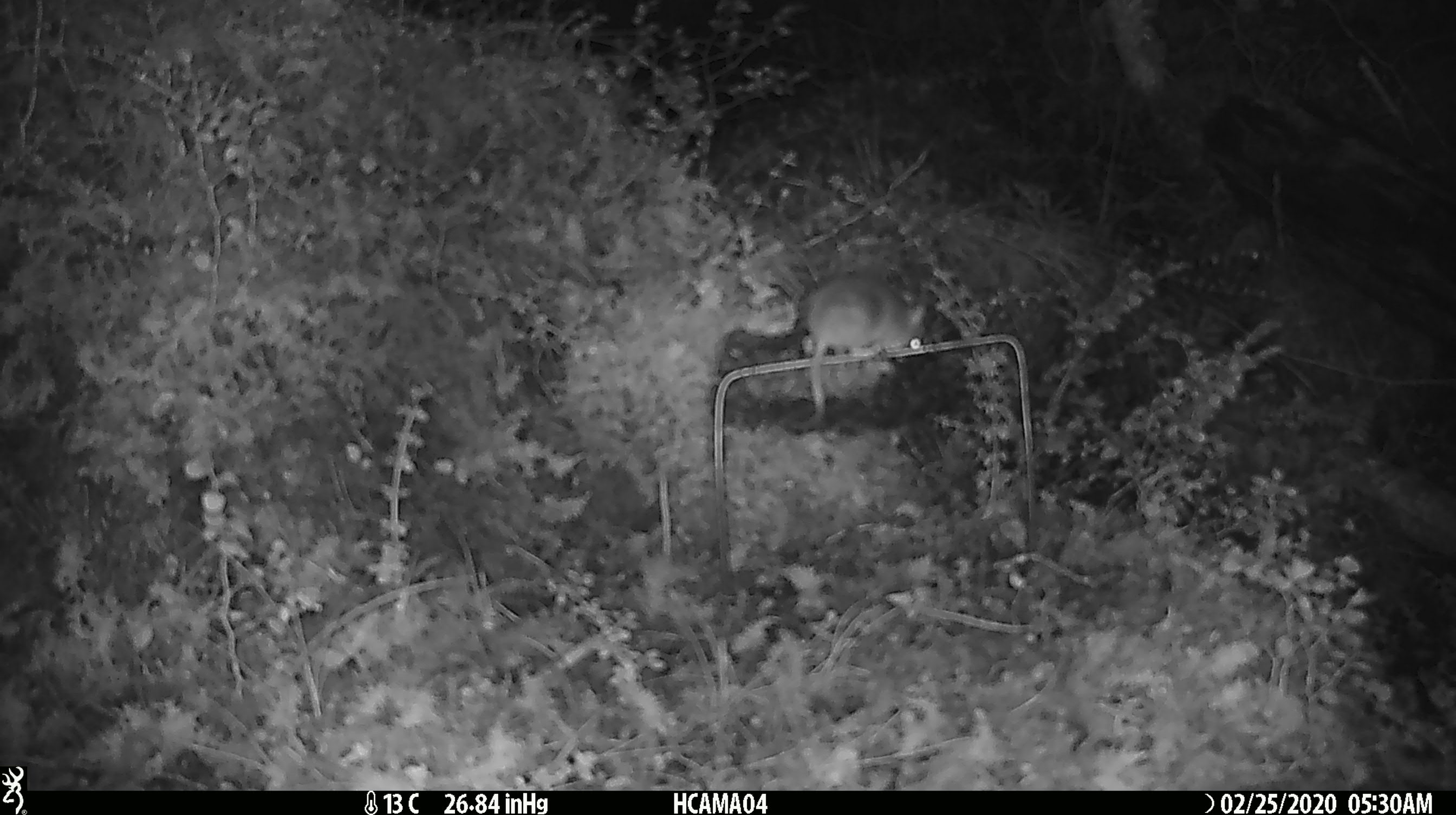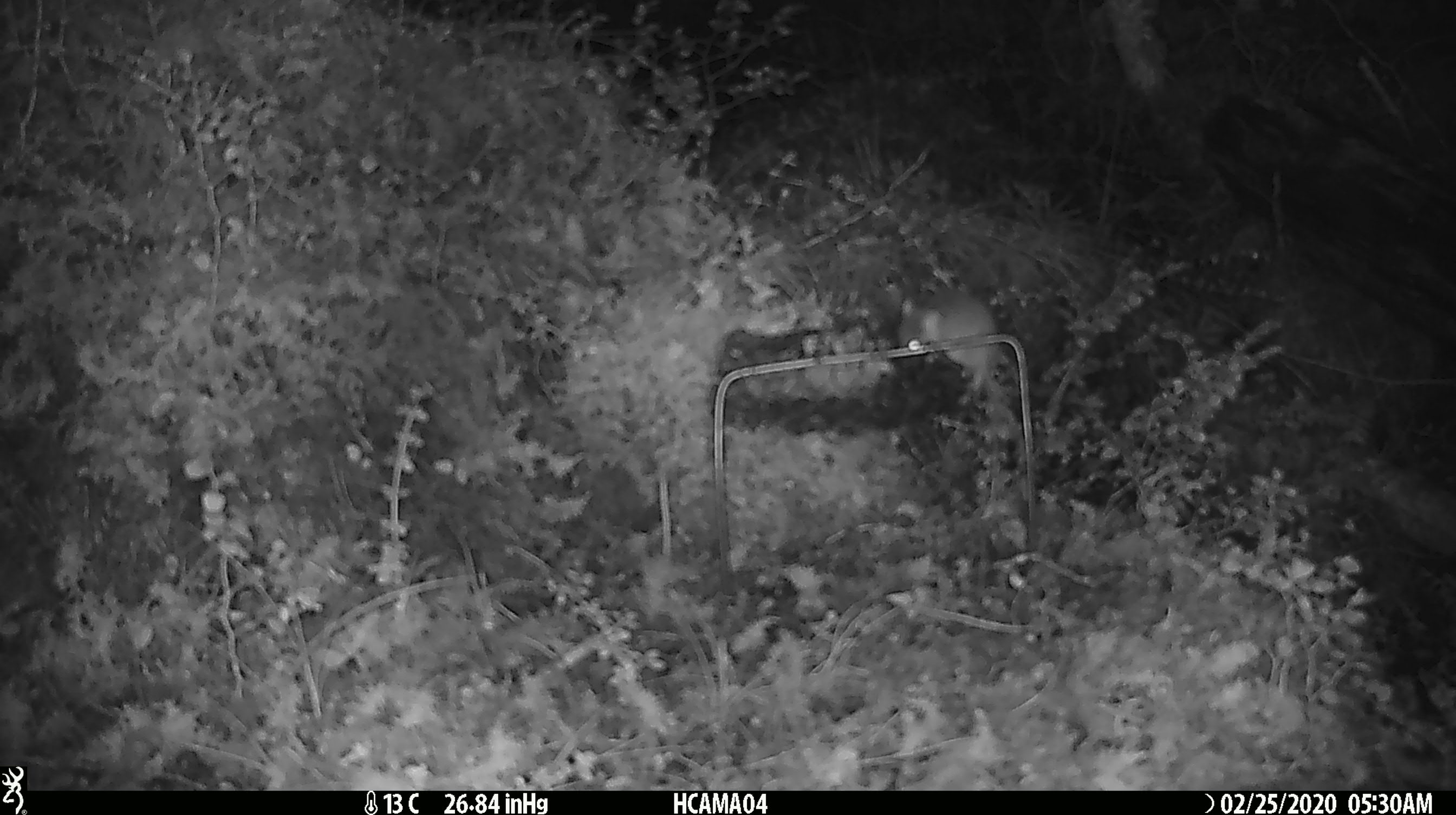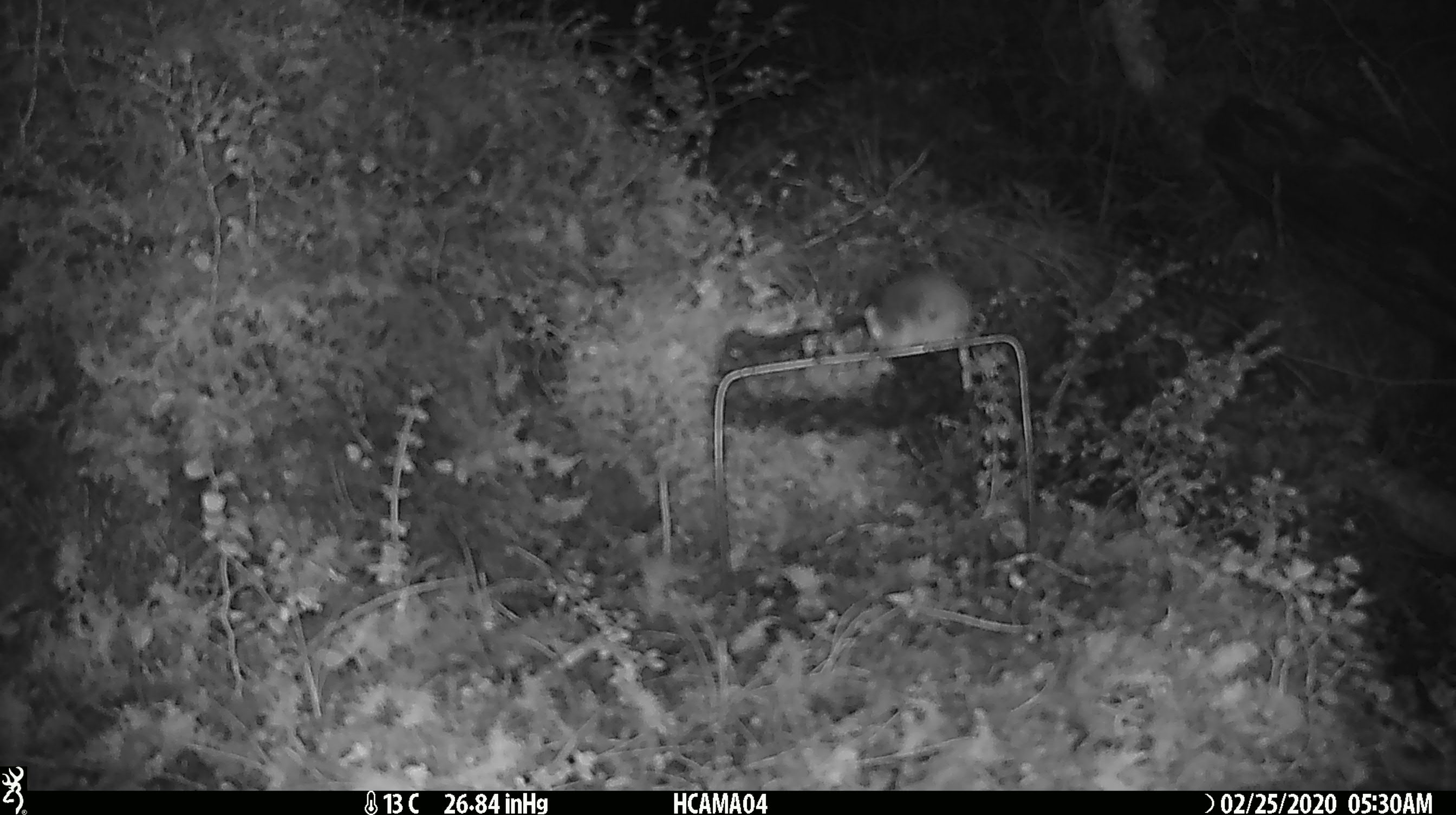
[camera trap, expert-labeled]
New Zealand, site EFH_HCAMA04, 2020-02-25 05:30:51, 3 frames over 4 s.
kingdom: Animalia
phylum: Chordata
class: Mammalia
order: Rodentia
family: Muridae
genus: Mus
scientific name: Mus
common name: mouse